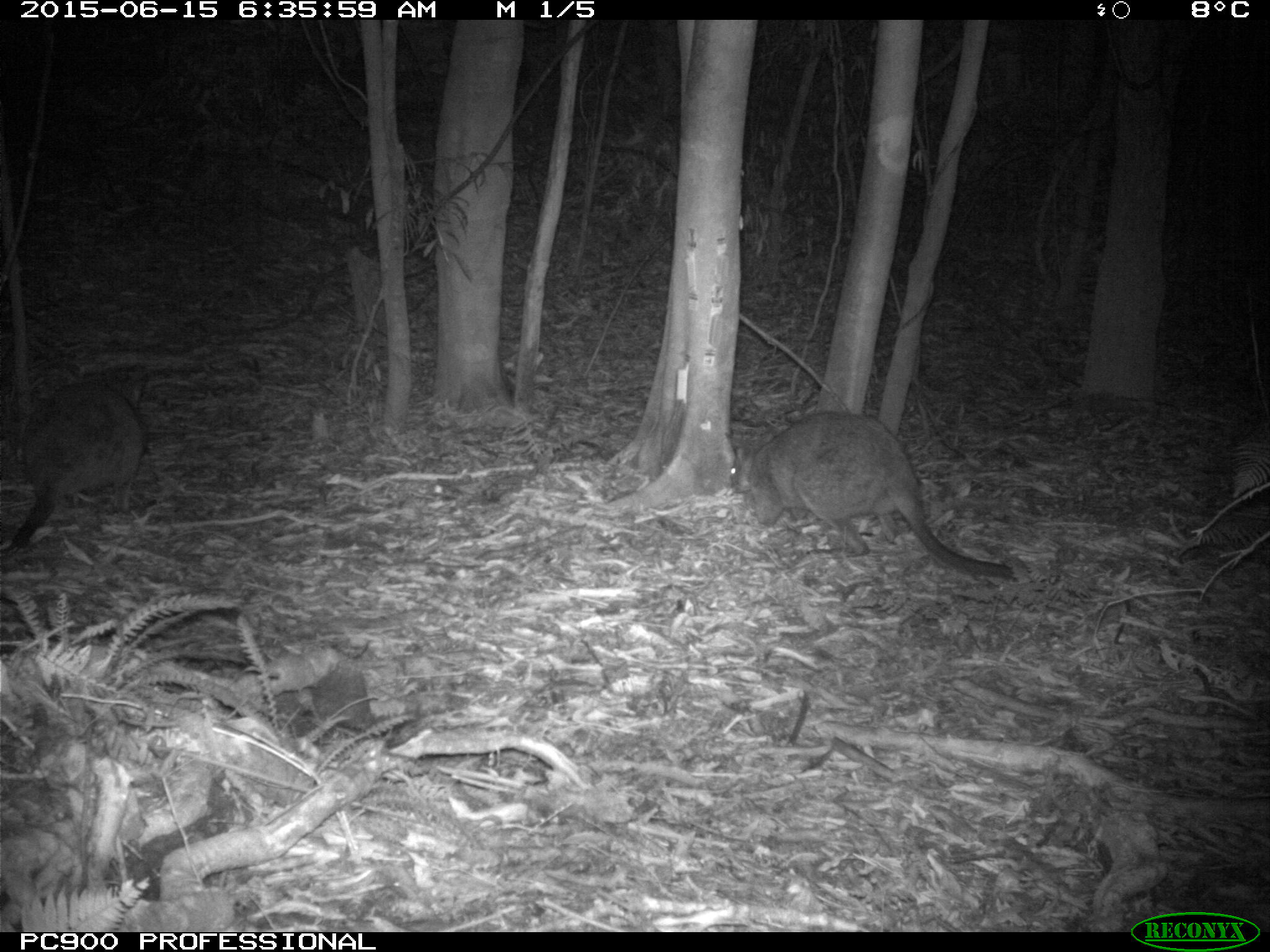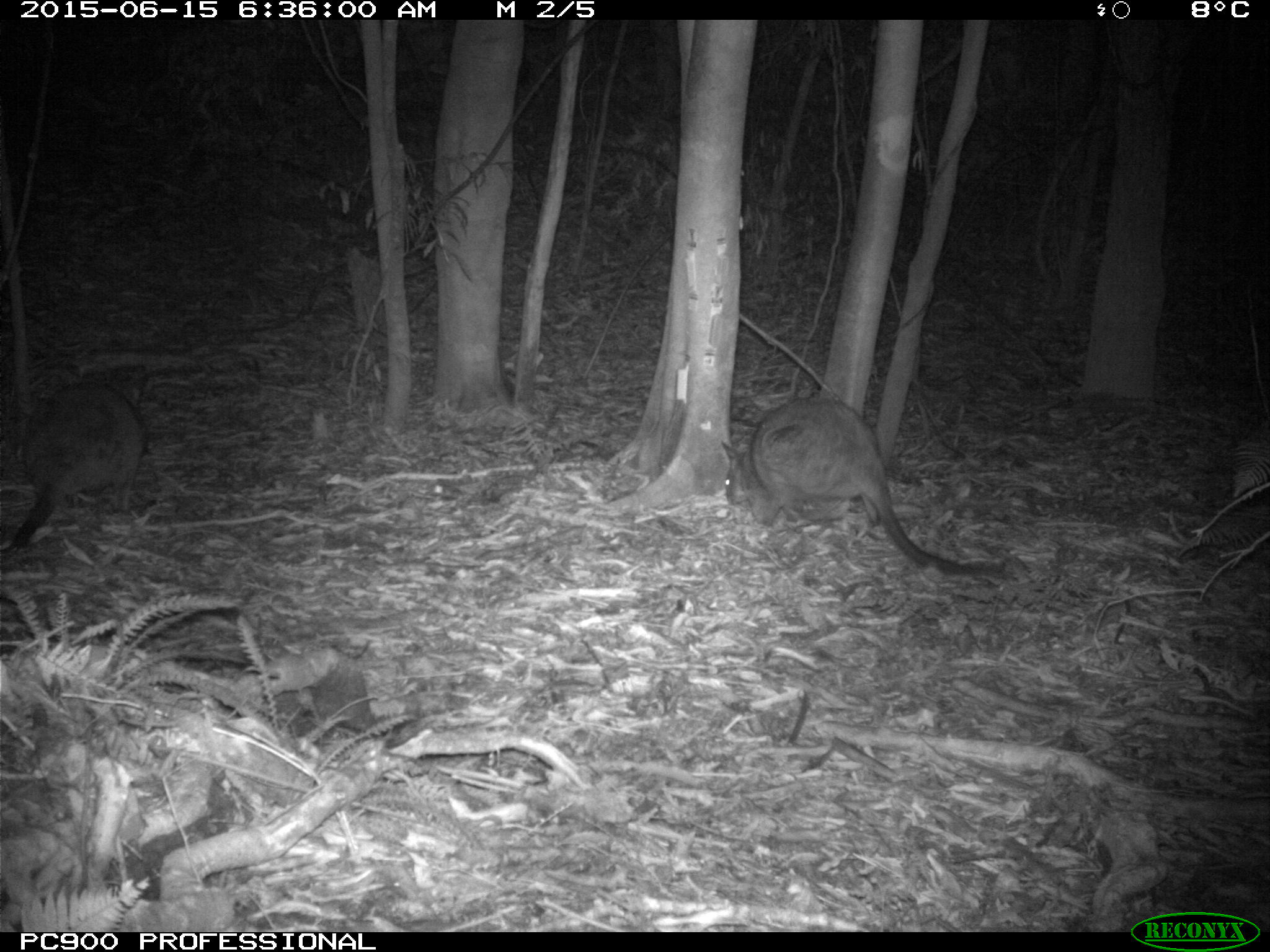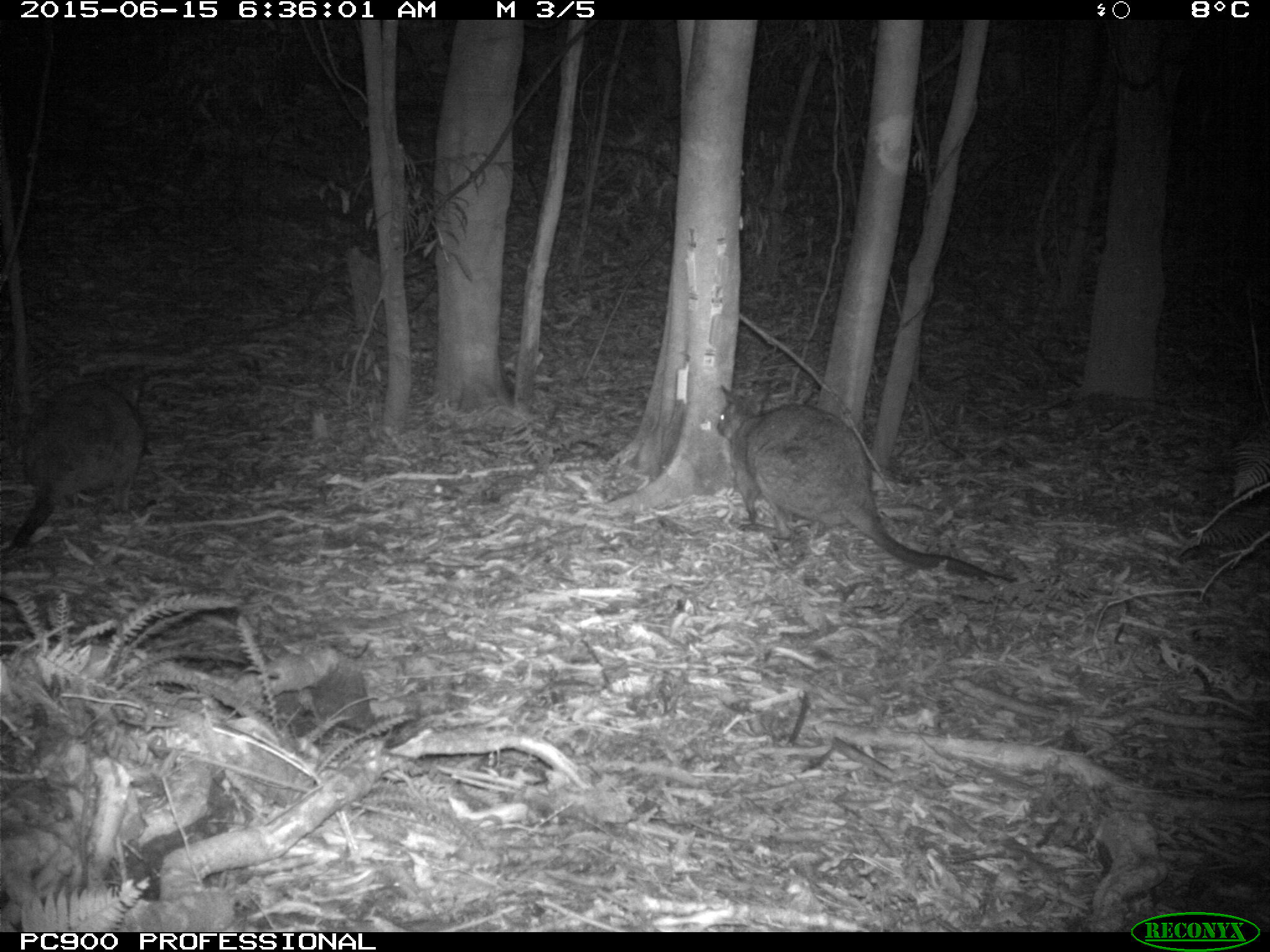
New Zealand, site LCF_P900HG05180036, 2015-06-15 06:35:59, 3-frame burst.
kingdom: Animalia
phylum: Chordata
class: Mammalia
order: Diprotodontia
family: Macropodidae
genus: Notamacropus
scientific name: Notamacropus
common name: wallaby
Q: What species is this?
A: Wallaby (Notamacropus).